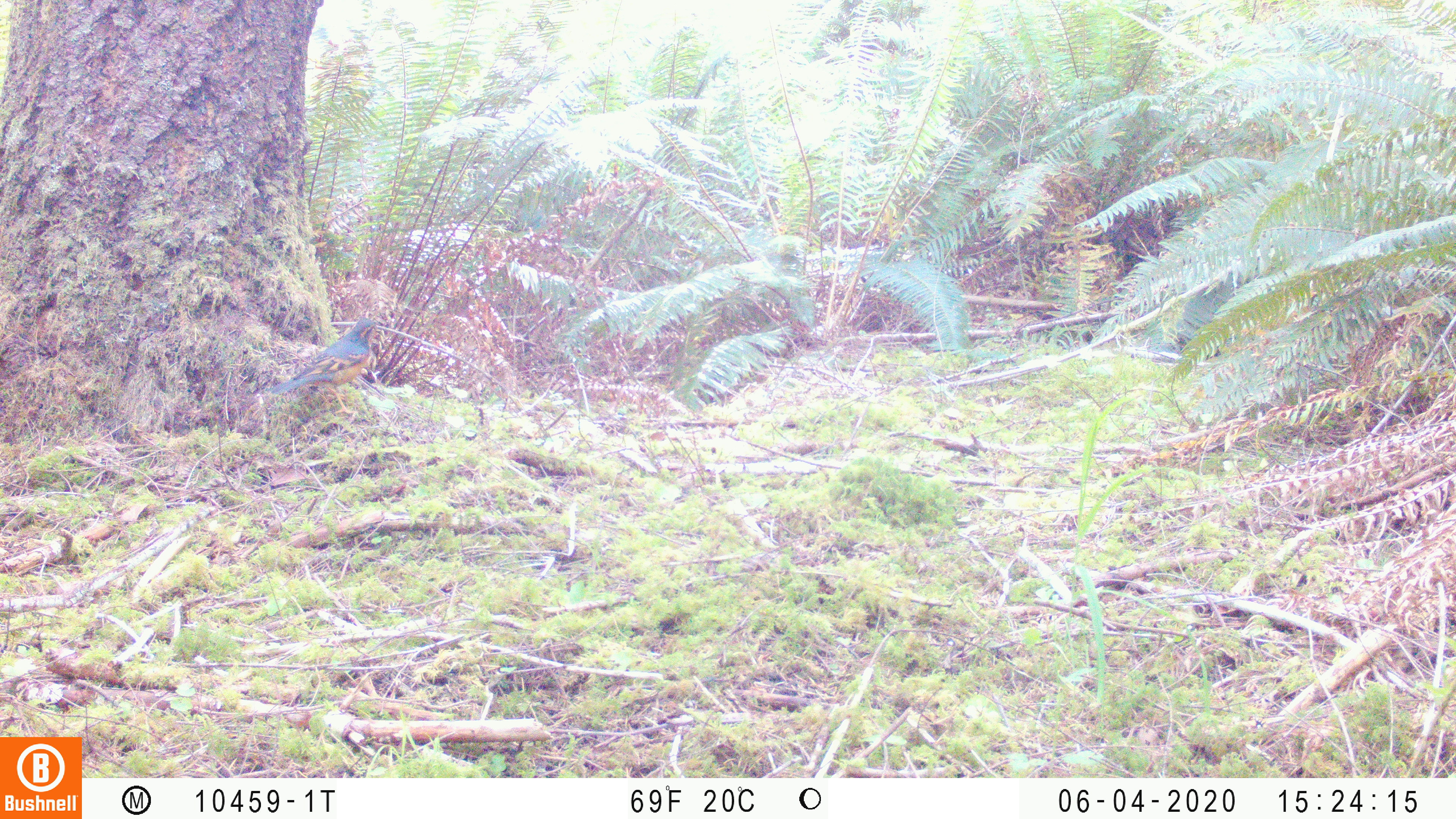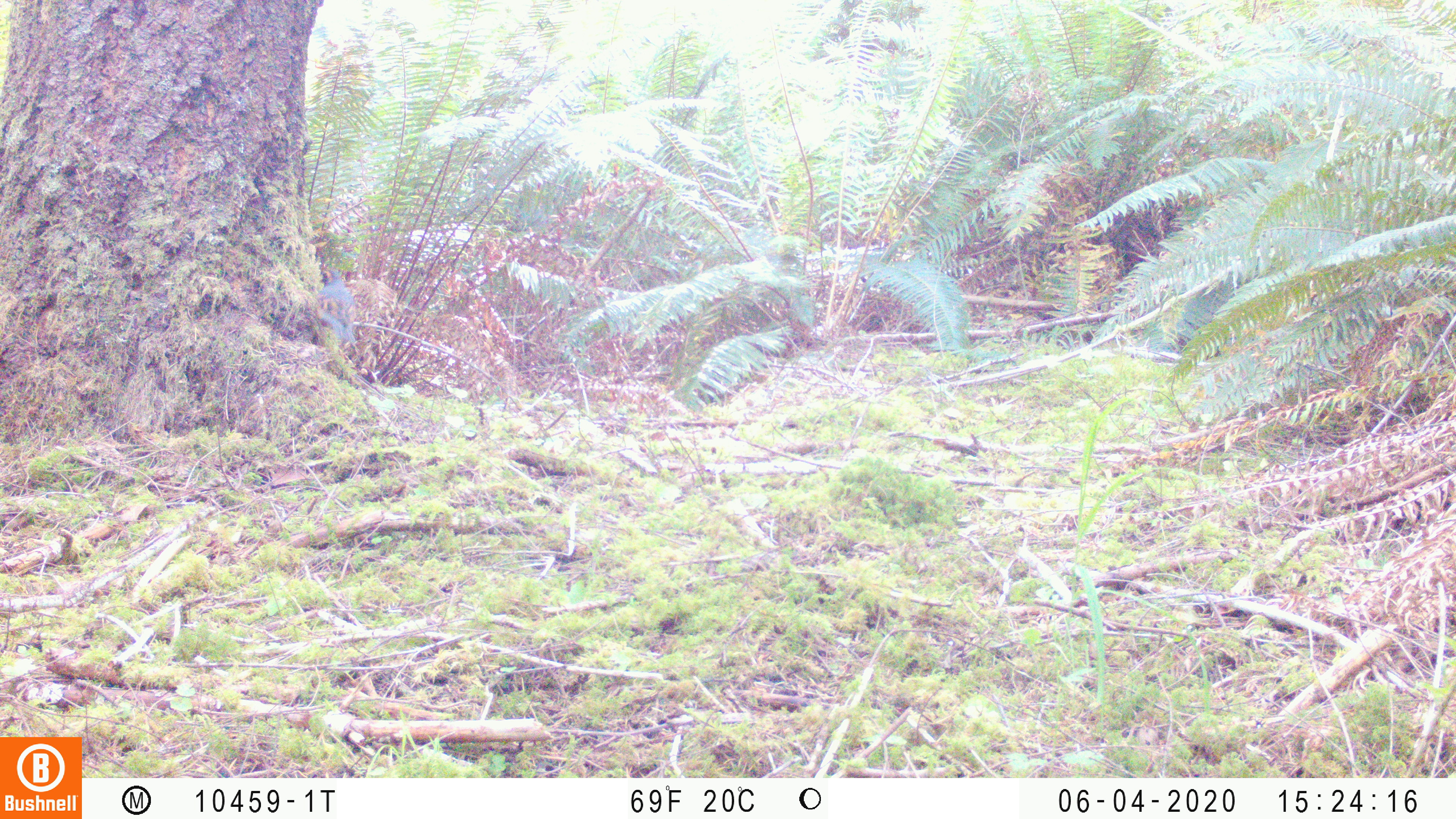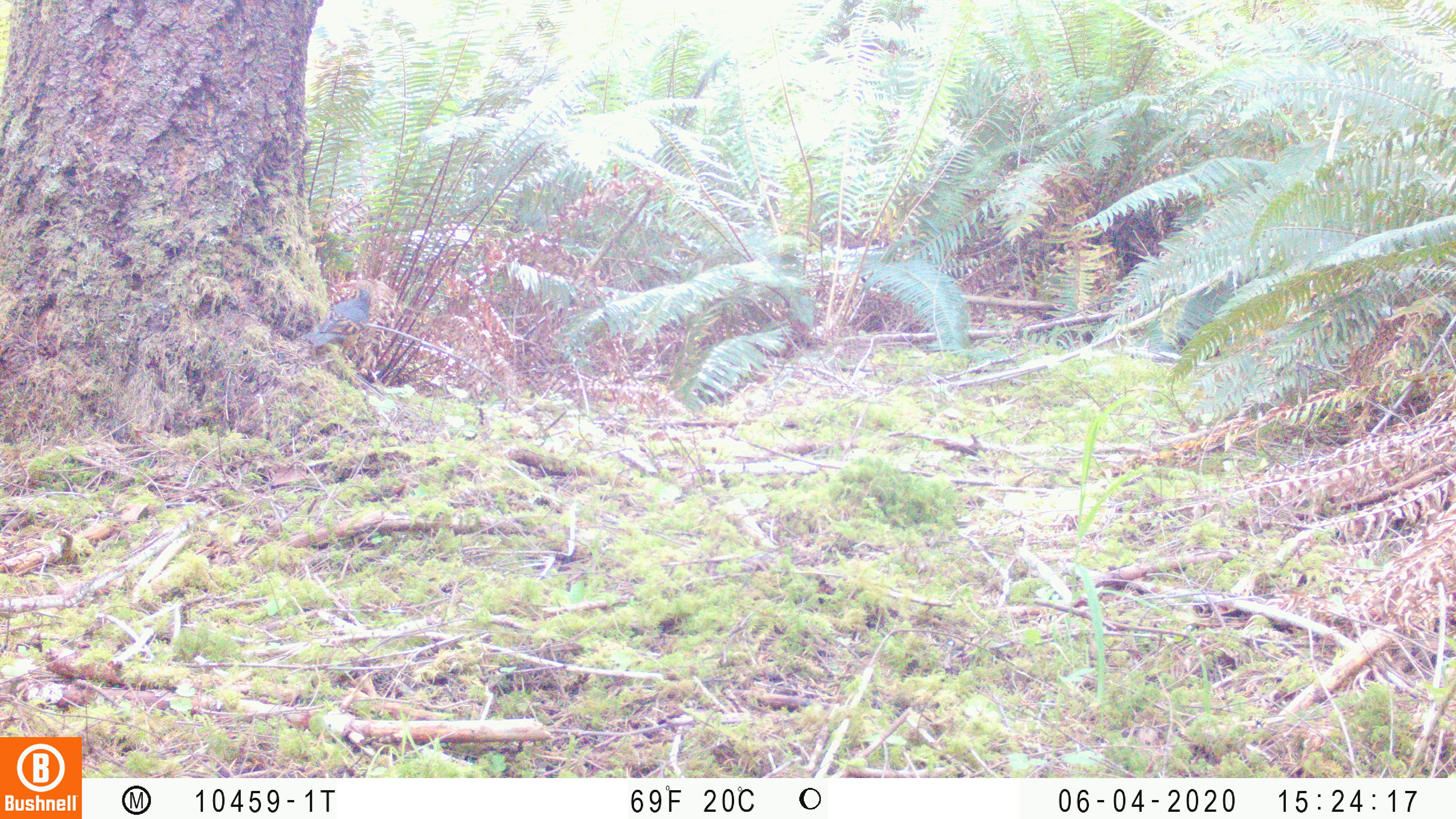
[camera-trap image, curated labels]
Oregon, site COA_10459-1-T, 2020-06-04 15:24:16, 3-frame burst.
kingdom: Animalia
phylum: Chordata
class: Aves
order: Passeriformes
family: Turdidae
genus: Ixoreus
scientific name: Ixoreus naevius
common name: varied thrush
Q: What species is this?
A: Varied thrush (Ixoreus naevius).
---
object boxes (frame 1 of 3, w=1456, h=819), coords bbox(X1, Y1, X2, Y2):
varied thrush: bbox(270, 316, 381, 413)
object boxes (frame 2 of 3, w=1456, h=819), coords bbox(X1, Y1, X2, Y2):
varied thrush: bbox(312, 260, 360, 347)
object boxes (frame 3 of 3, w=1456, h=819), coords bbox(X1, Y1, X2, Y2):
varied thrush: bbox(299, 285, 375, 356)